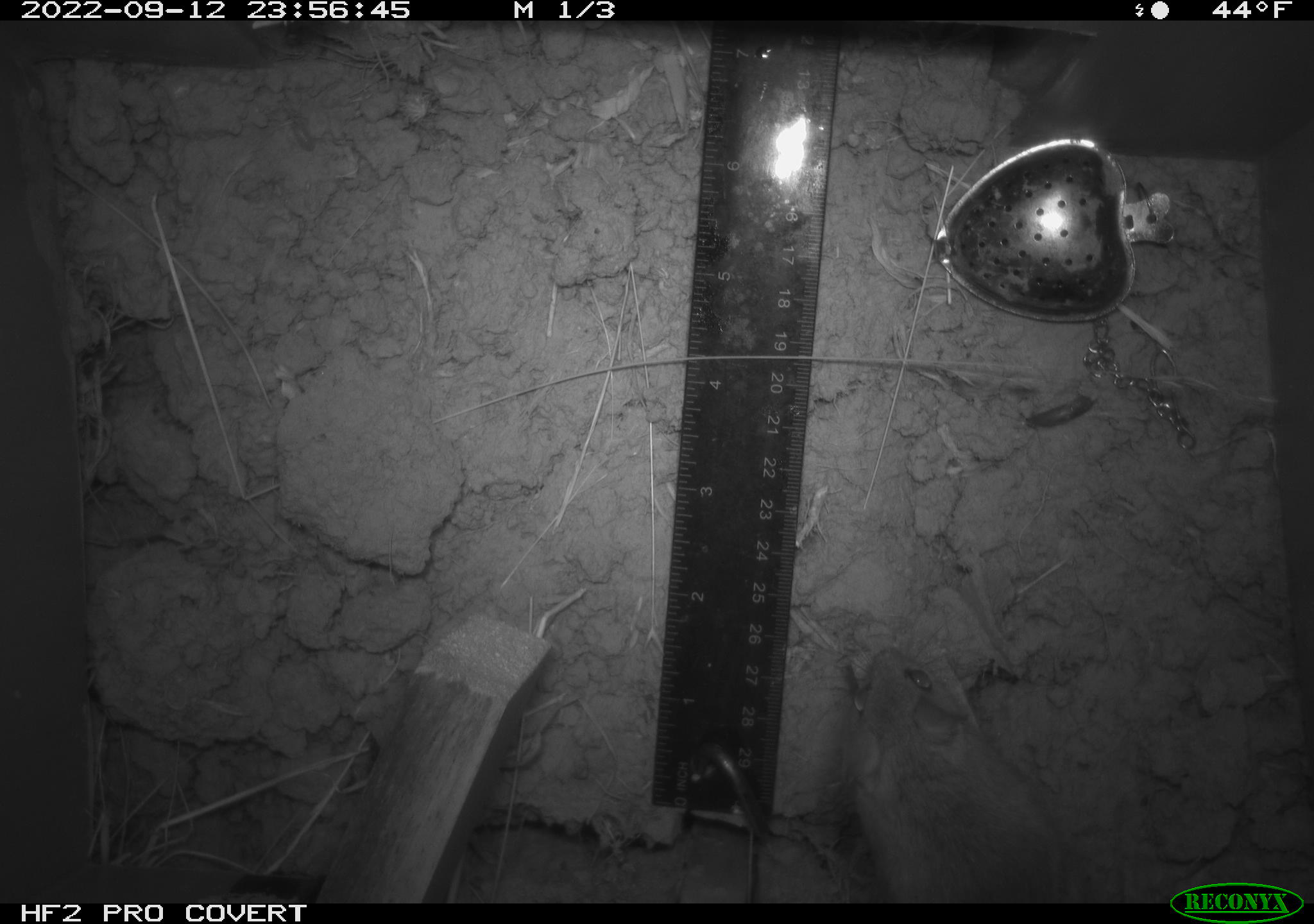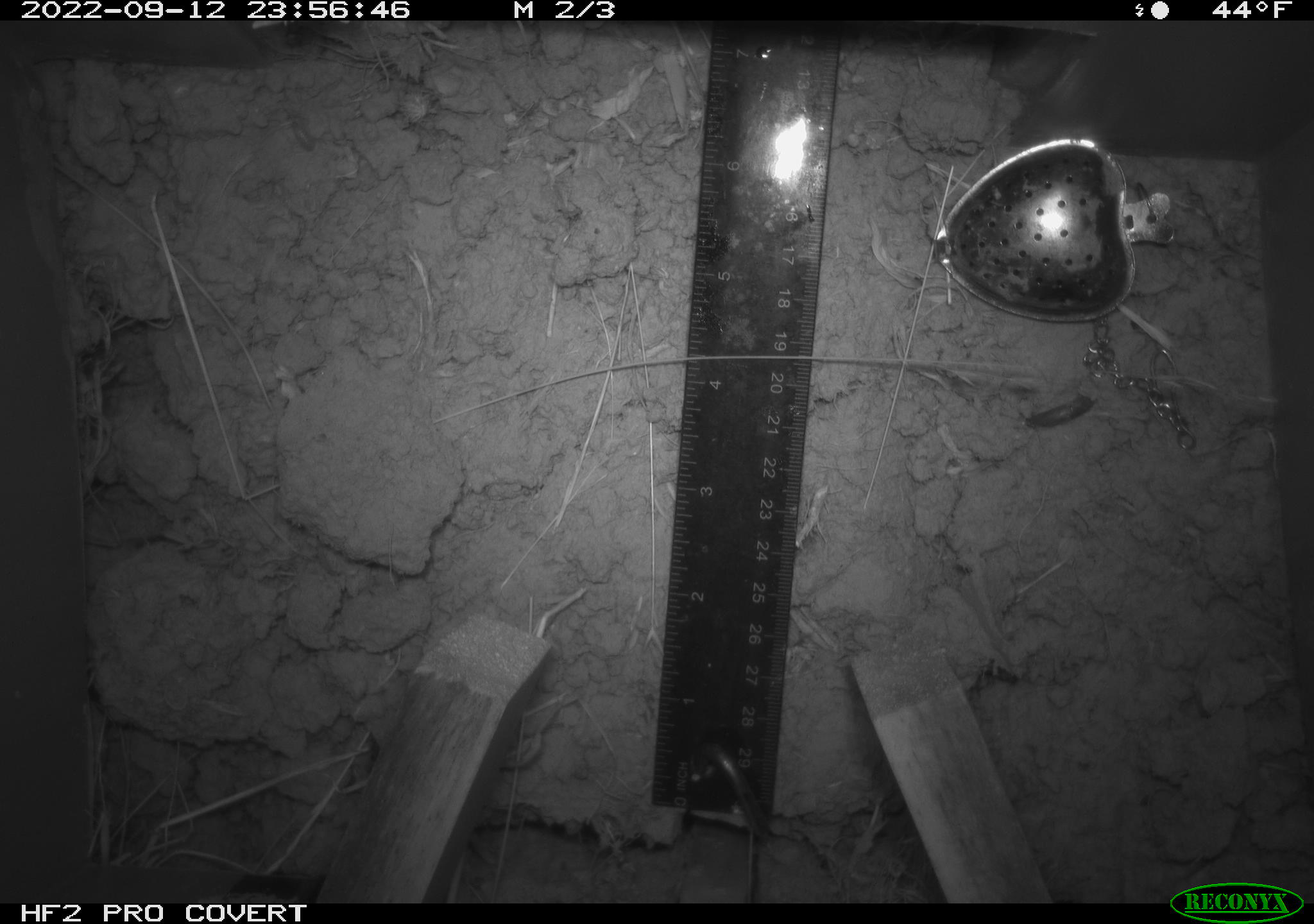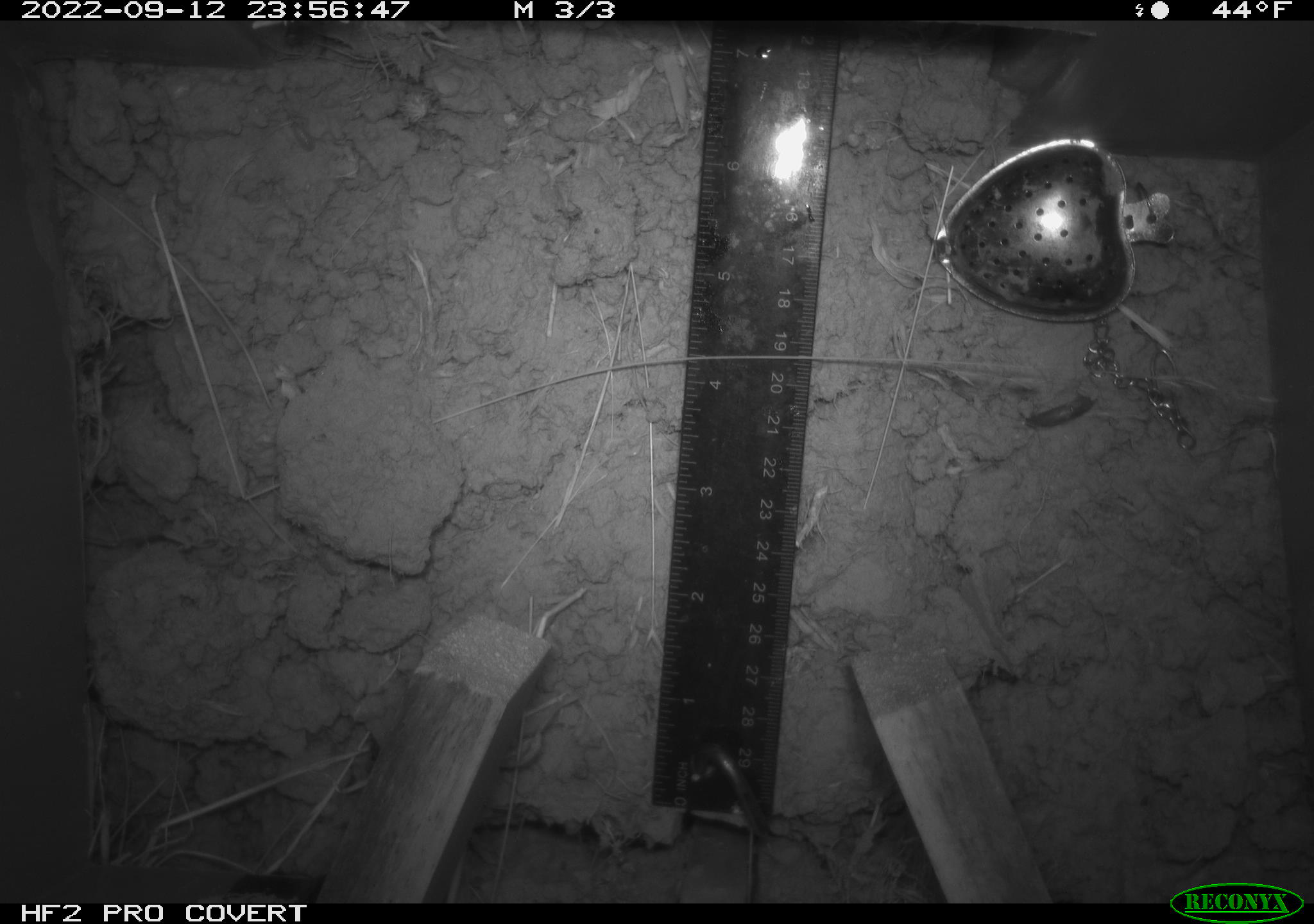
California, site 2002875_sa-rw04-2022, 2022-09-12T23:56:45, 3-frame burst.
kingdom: Animalia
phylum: Chordata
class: Mammalia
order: Rodentia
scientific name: Rodentia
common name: mouse species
Mouse species (Rodentia).